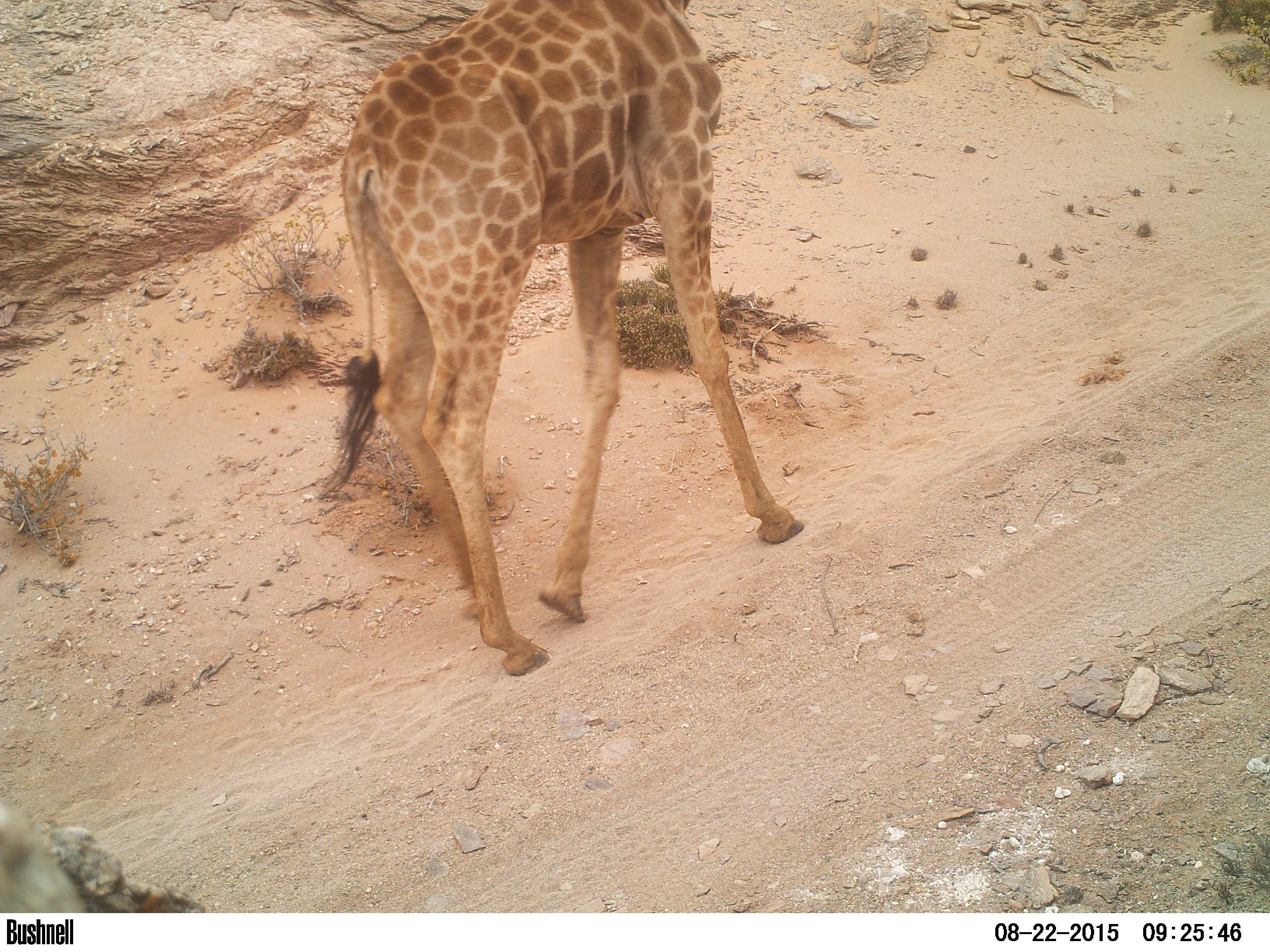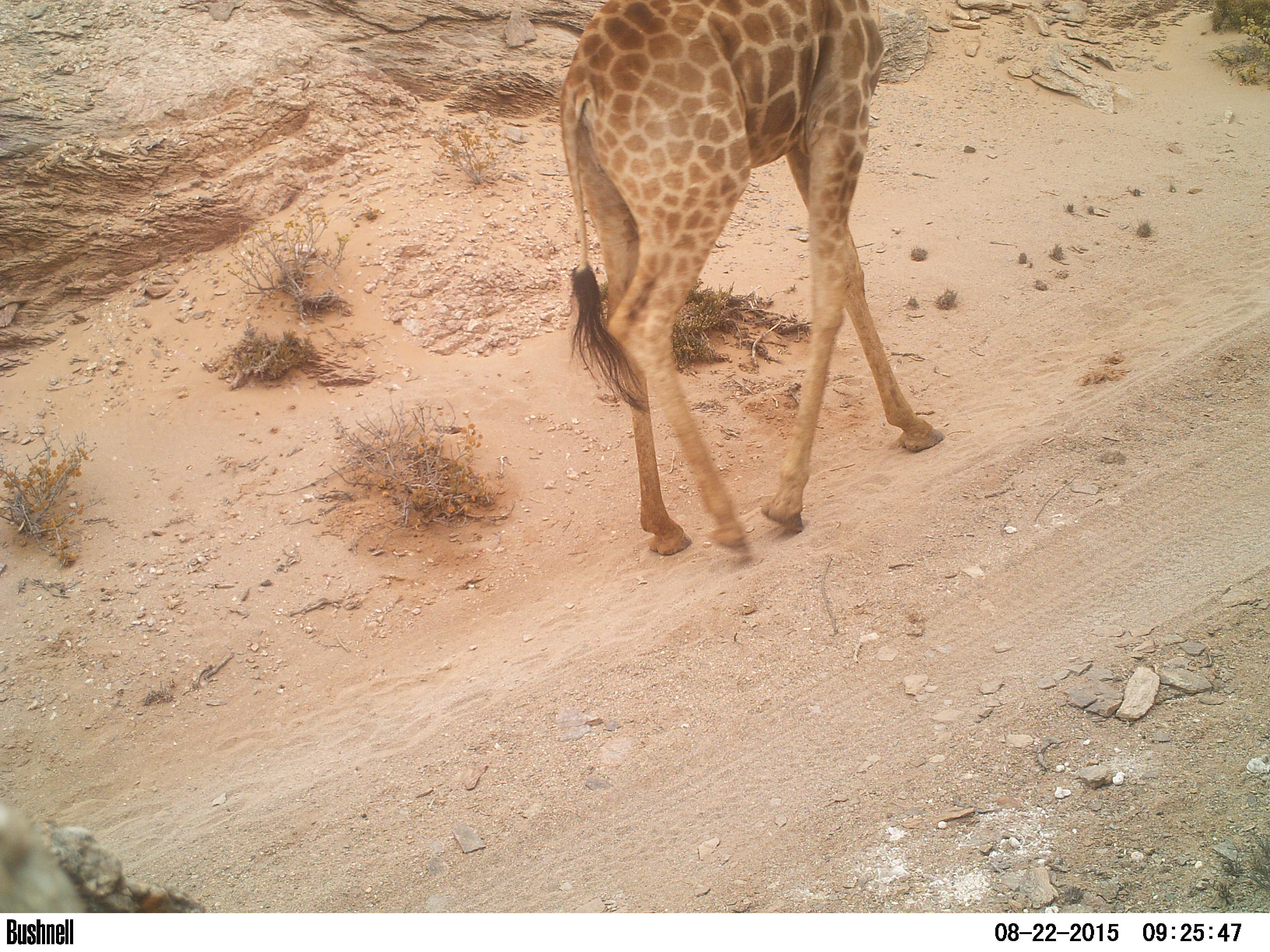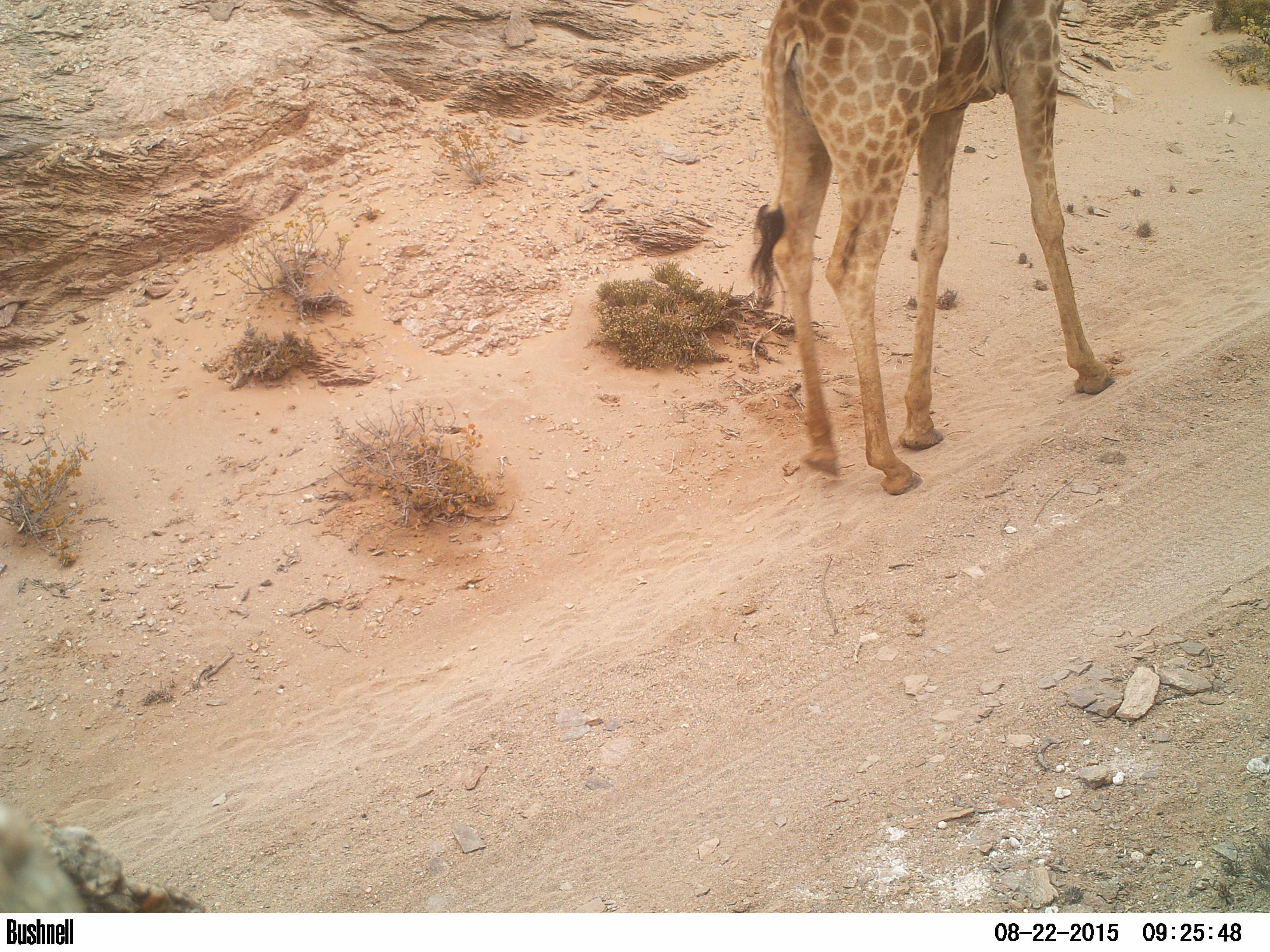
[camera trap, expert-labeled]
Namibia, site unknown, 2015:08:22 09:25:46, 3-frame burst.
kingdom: Animalia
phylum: Chordata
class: Mammalia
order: Artiodactyla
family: Giraffidae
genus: Giraffa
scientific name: Giraffa camelopardalis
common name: giraffe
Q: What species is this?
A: Giraffa camelopardalis (giraffe).